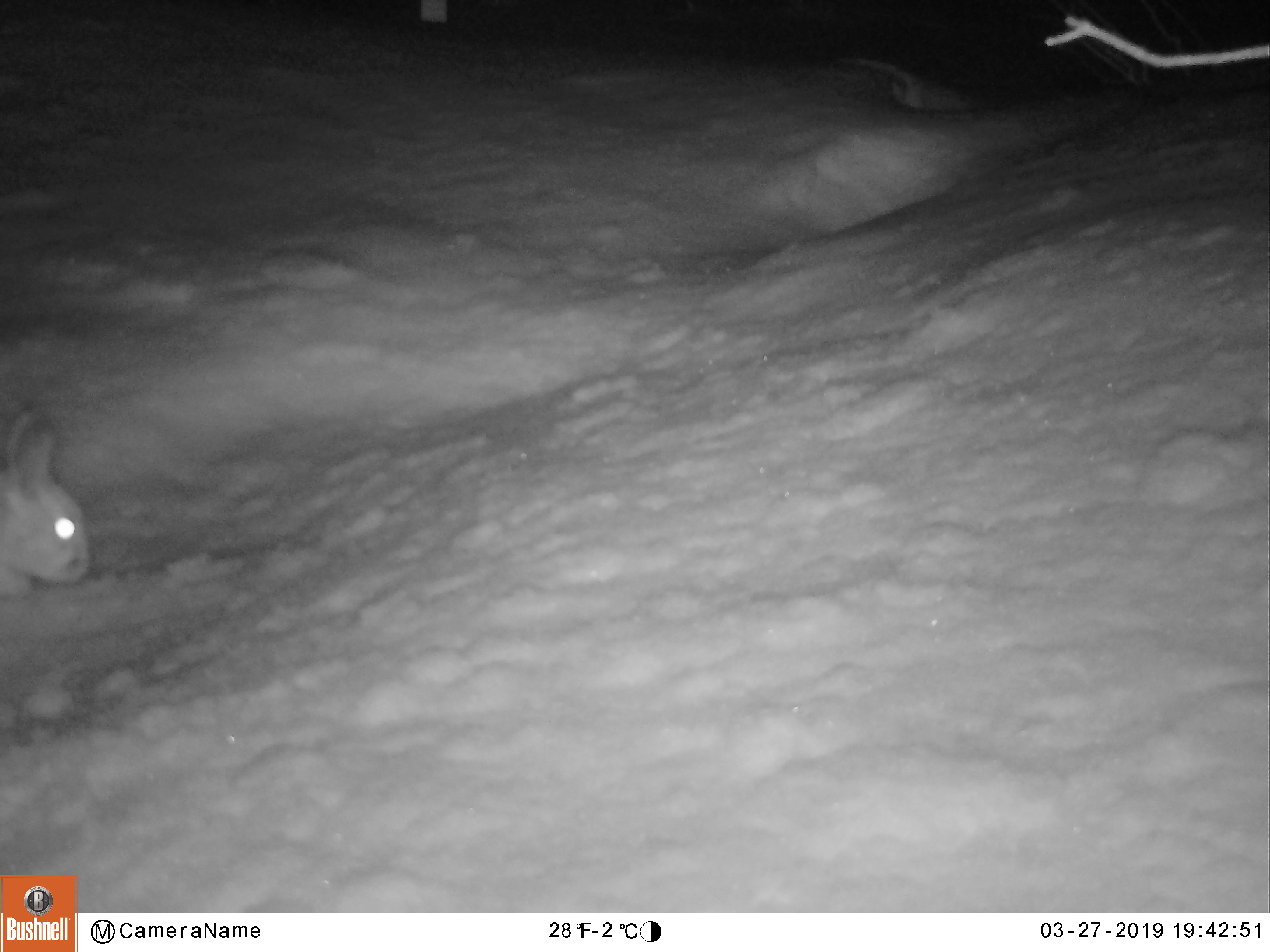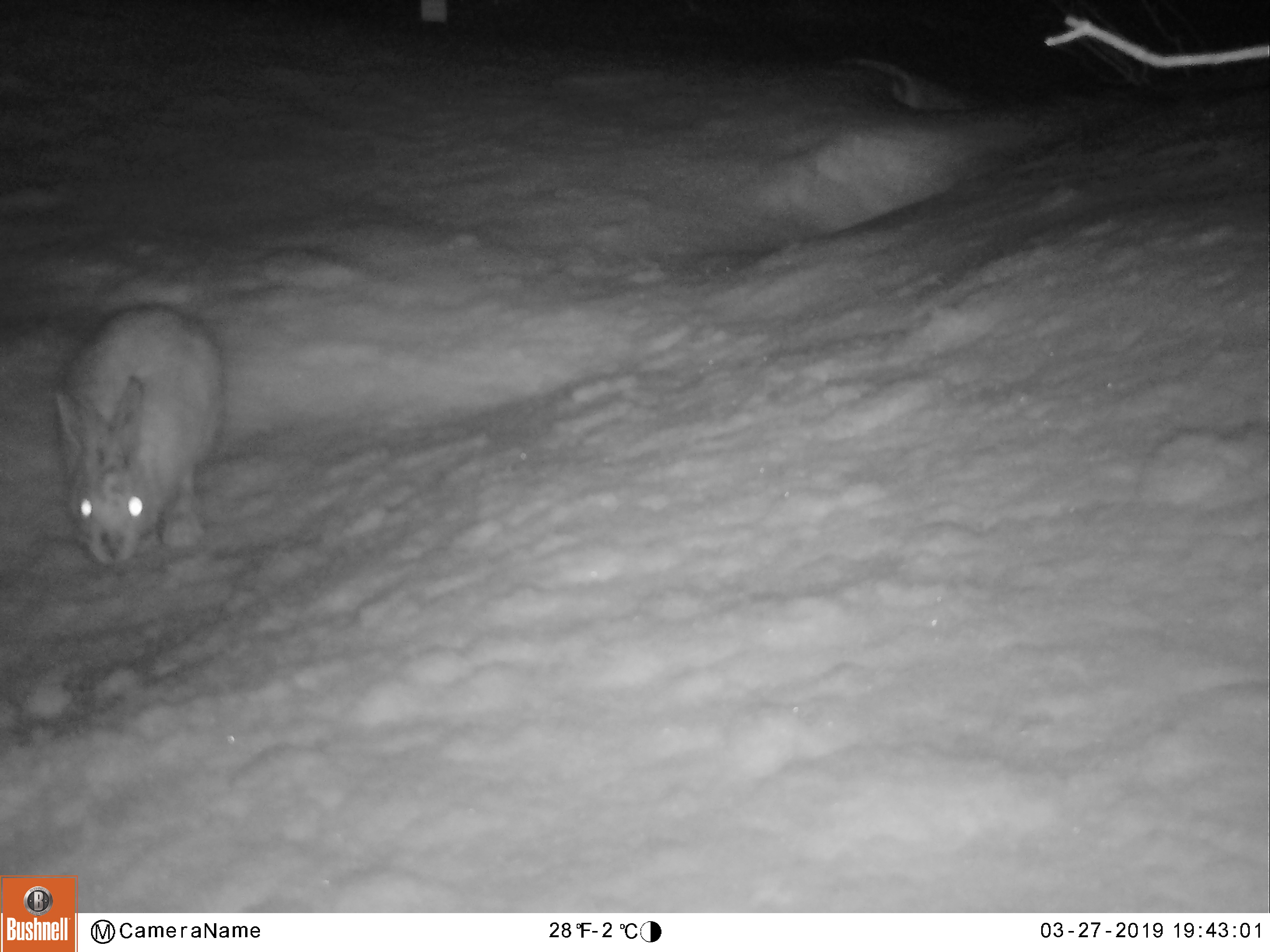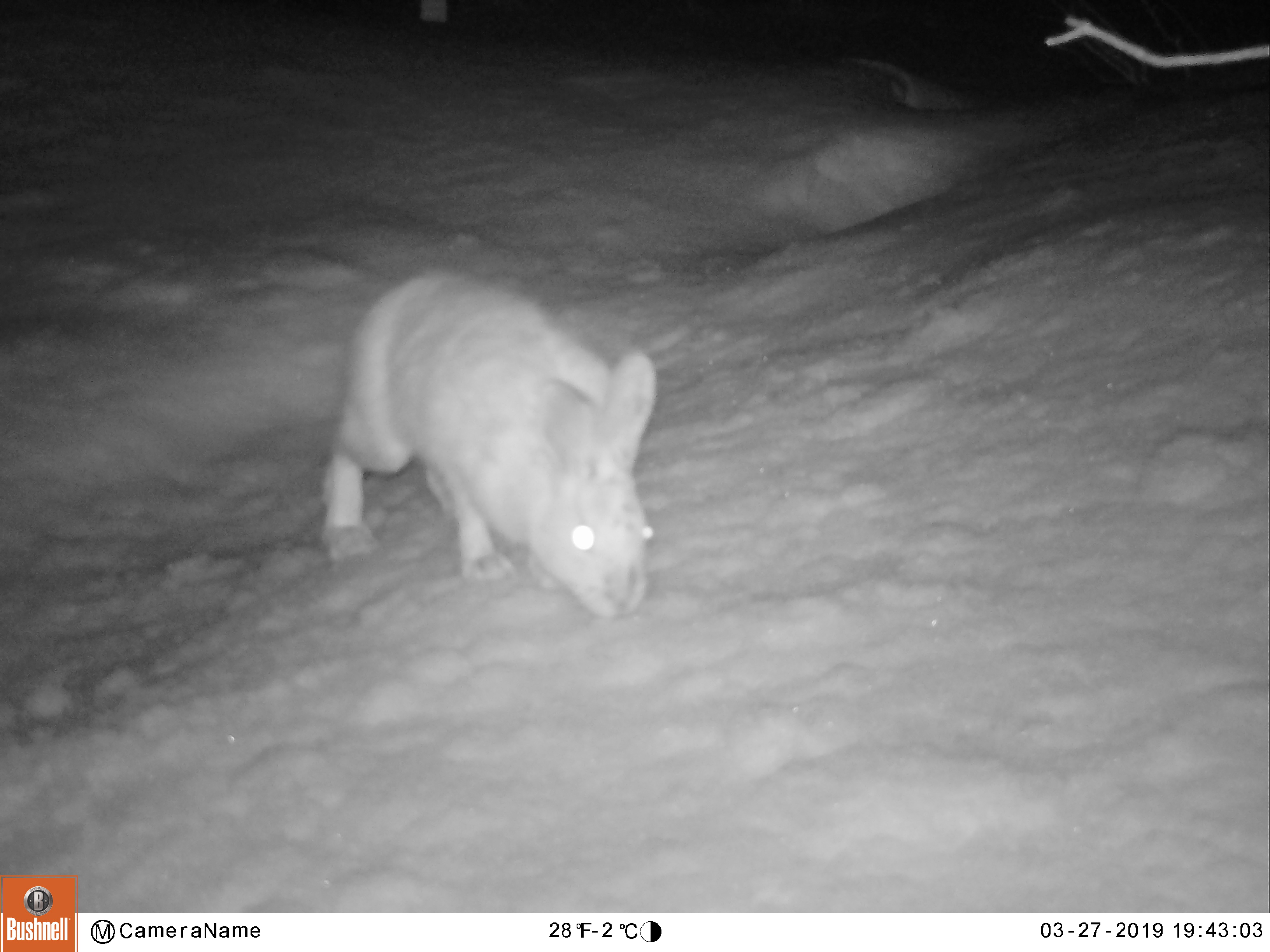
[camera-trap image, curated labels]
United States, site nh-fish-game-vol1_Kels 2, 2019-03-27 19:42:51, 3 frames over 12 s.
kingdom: Animalia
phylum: Chordata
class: Mammalia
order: Lagomorpha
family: Leporidae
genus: Lepus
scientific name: Lepus americanus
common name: snowshoe hare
Snowshoe hare (Lepus americanus).